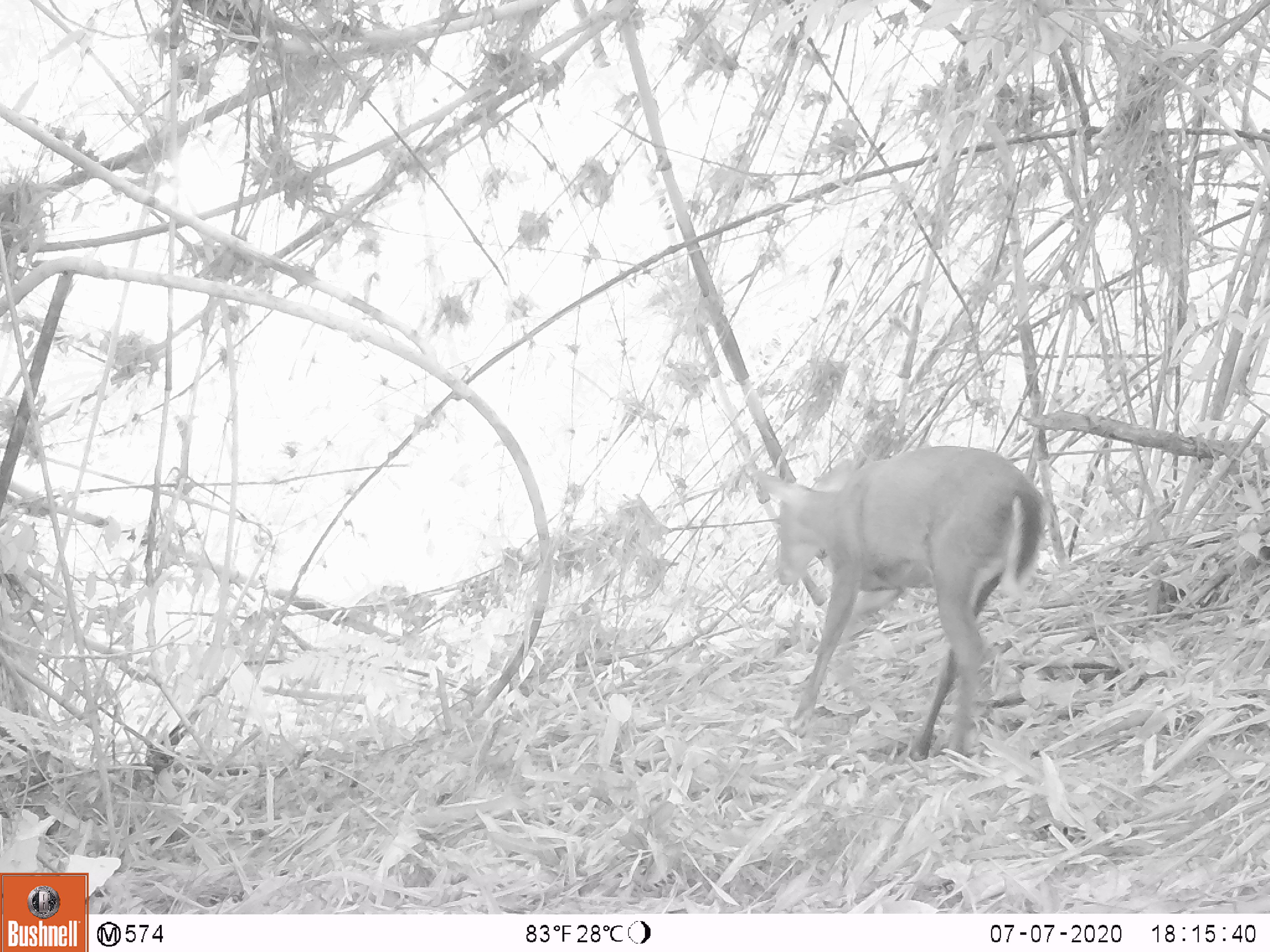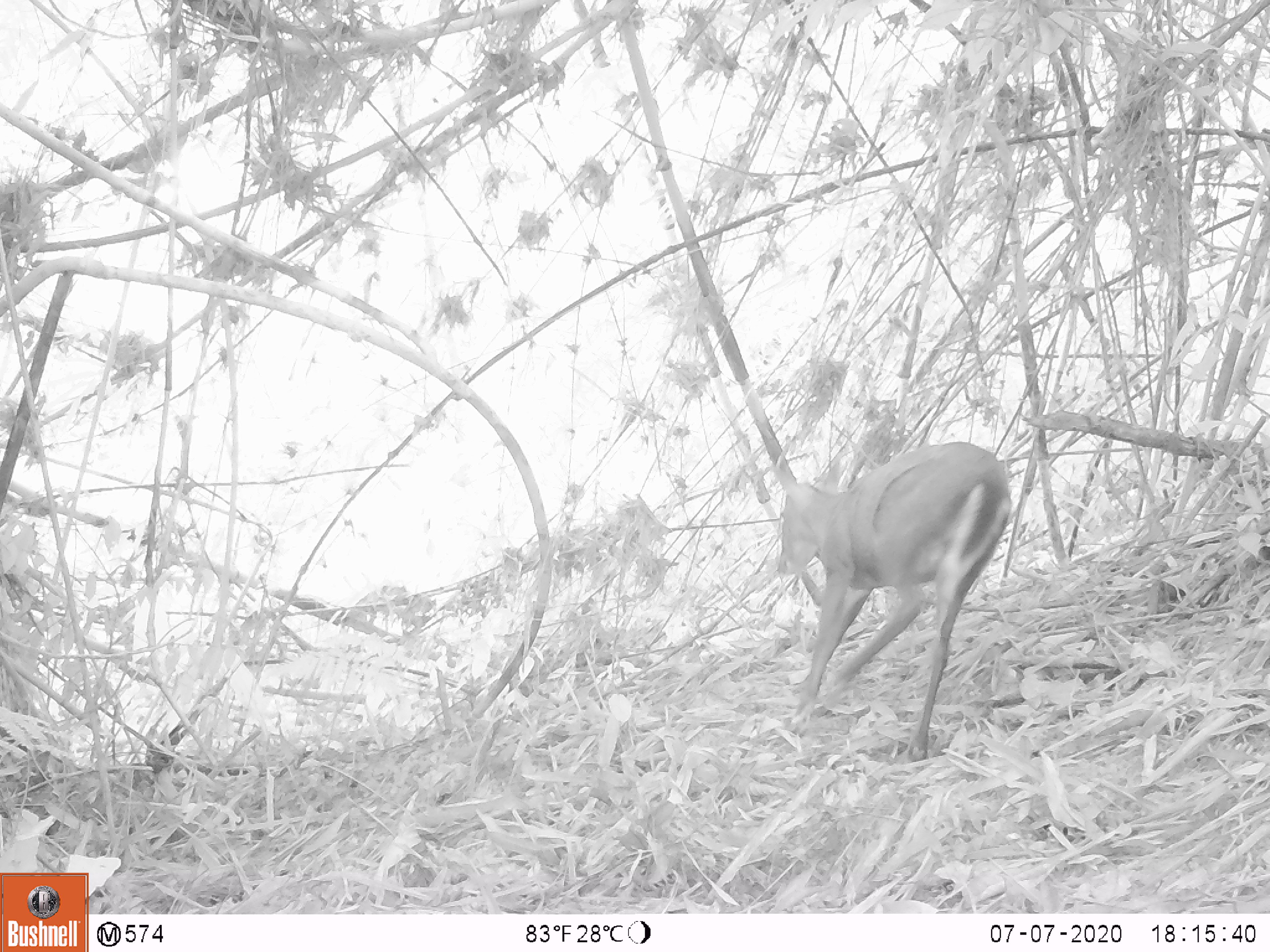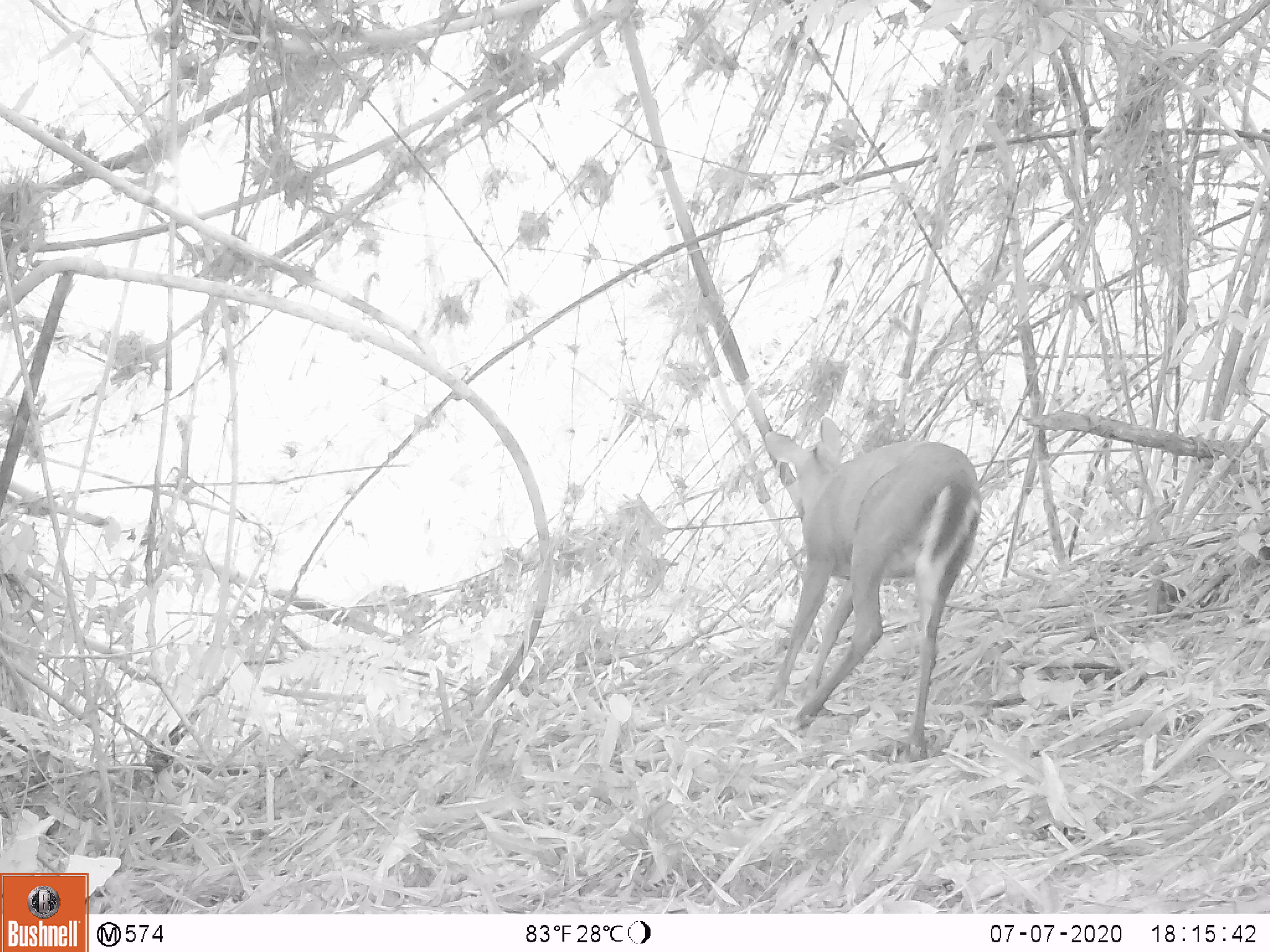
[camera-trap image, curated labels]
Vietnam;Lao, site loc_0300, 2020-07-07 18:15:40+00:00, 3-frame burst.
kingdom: Animalia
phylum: Chordata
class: Mammalia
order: Artiodactyla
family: Cervidae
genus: Muntiacus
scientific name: Muntiacus rooseveltorum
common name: roosevelt's muntjac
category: roosevelts muntjac group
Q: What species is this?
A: Roosevelts muntjac group (roosevelt's muntjac) (Muntiacus rooseveltorum).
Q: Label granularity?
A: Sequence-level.